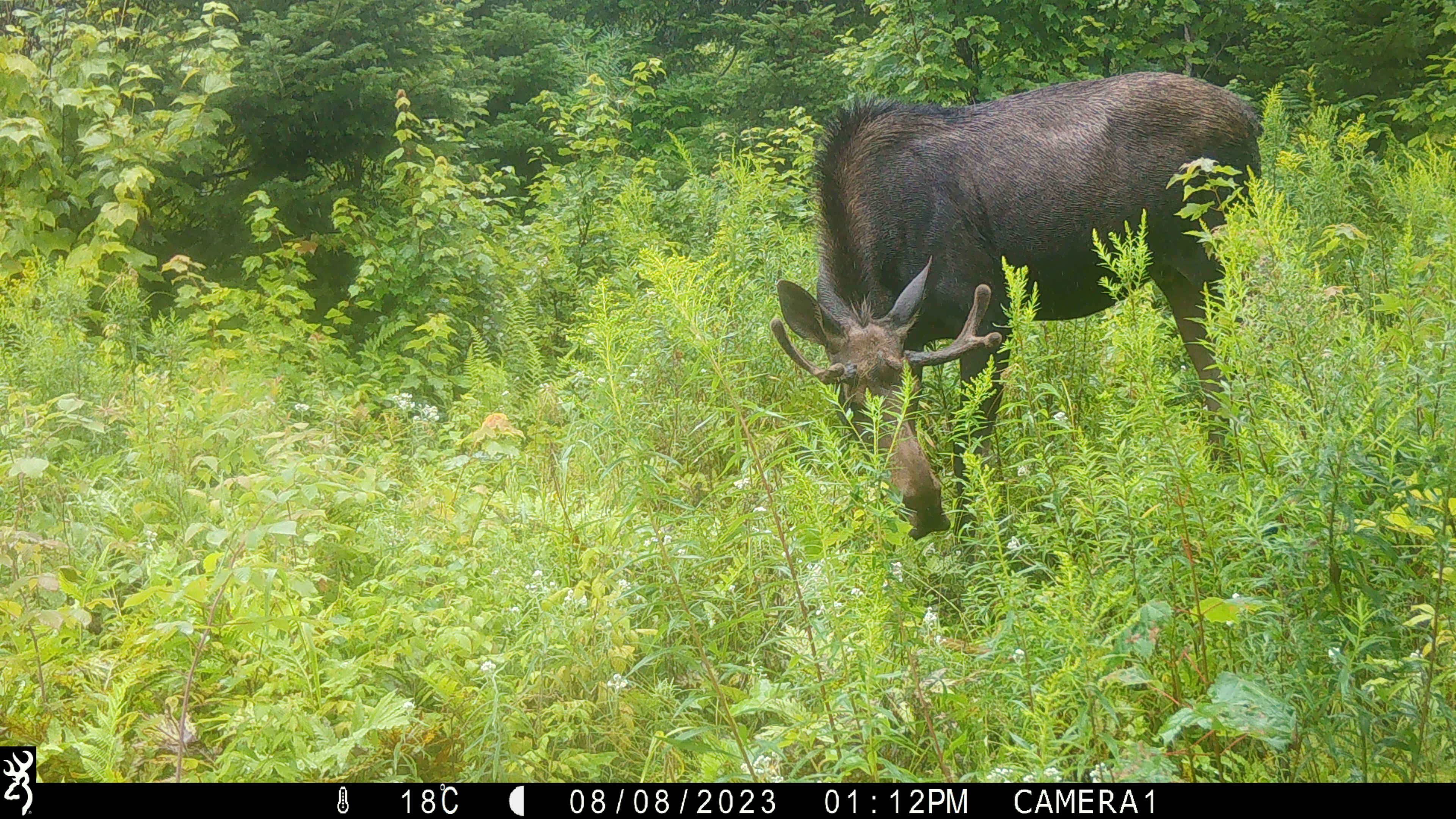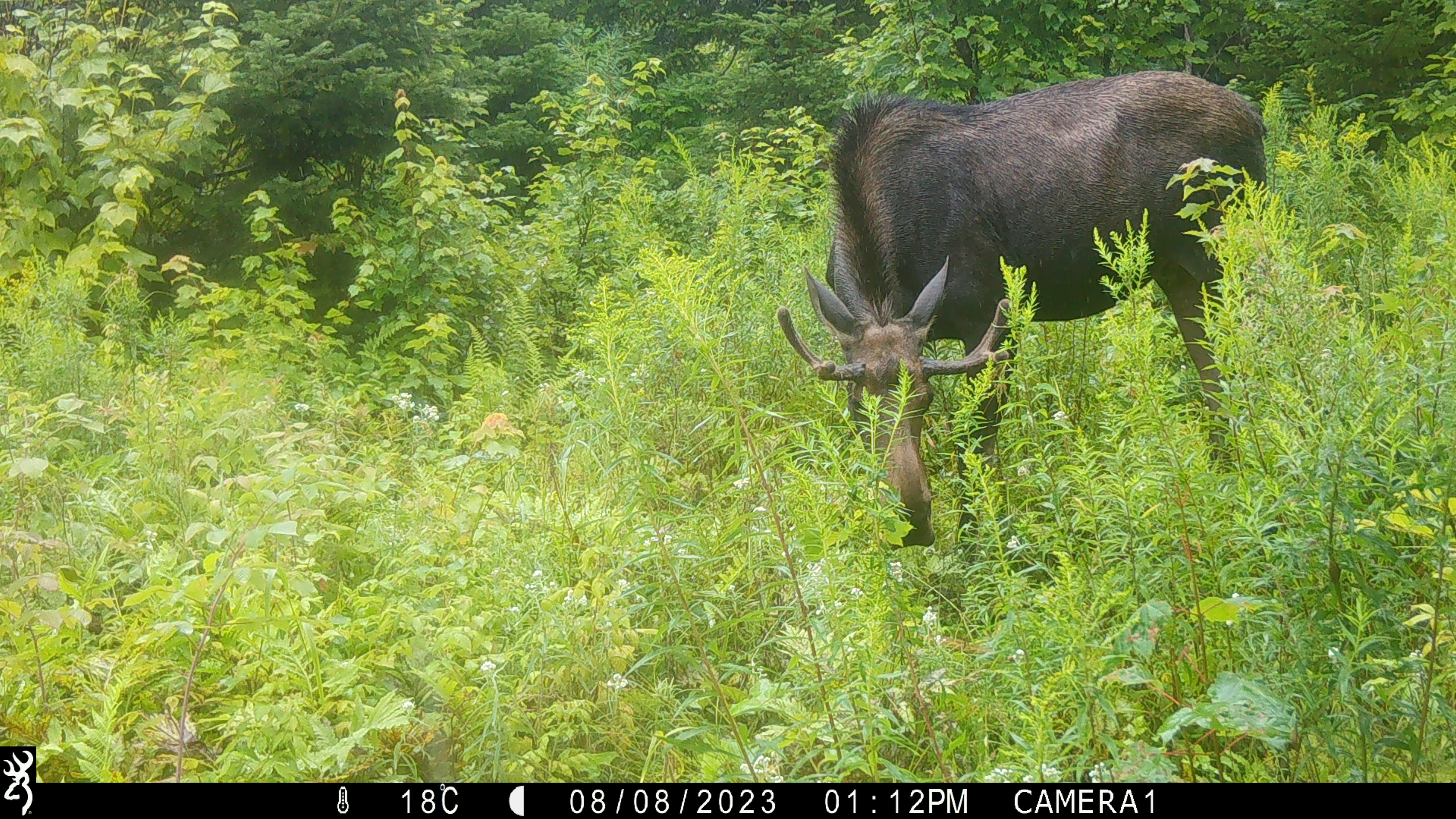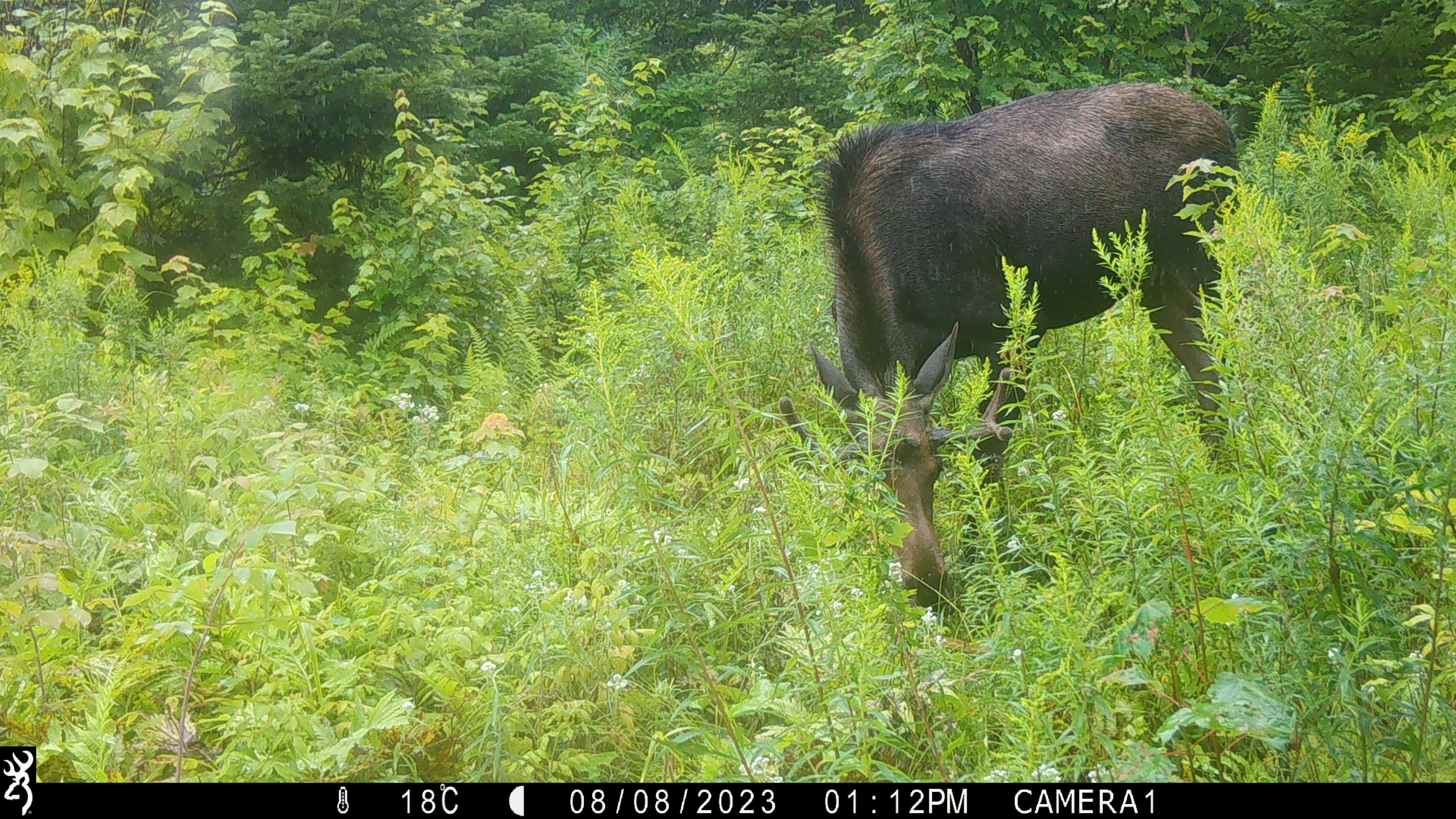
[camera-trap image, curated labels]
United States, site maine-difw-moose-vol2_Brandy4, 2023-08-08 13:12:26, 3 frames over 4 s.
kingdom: Animalia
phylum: Chordata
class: Mammalia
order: Artiodactyla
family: Cervidae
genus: Alces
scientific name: Alces alces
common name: moose